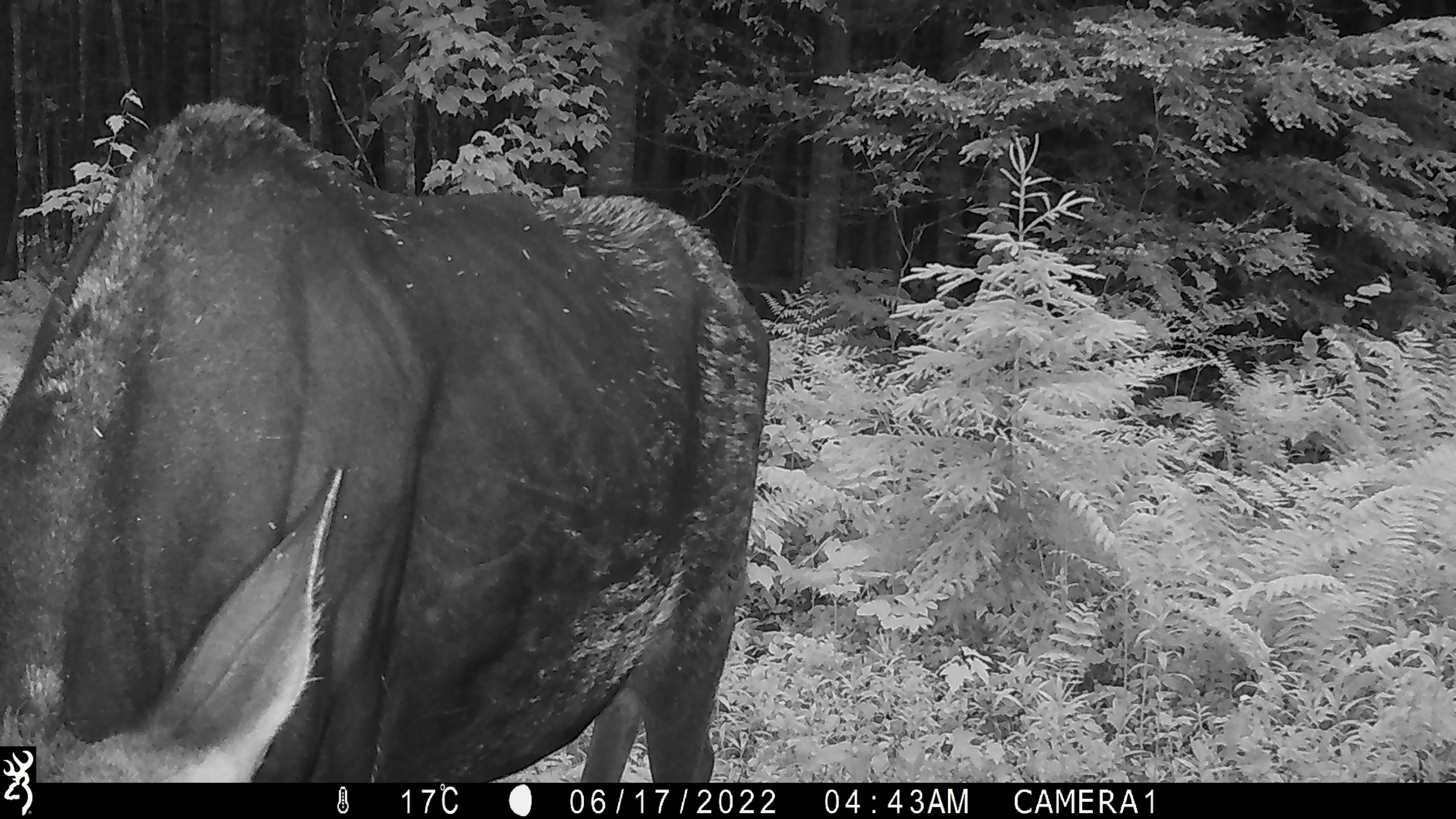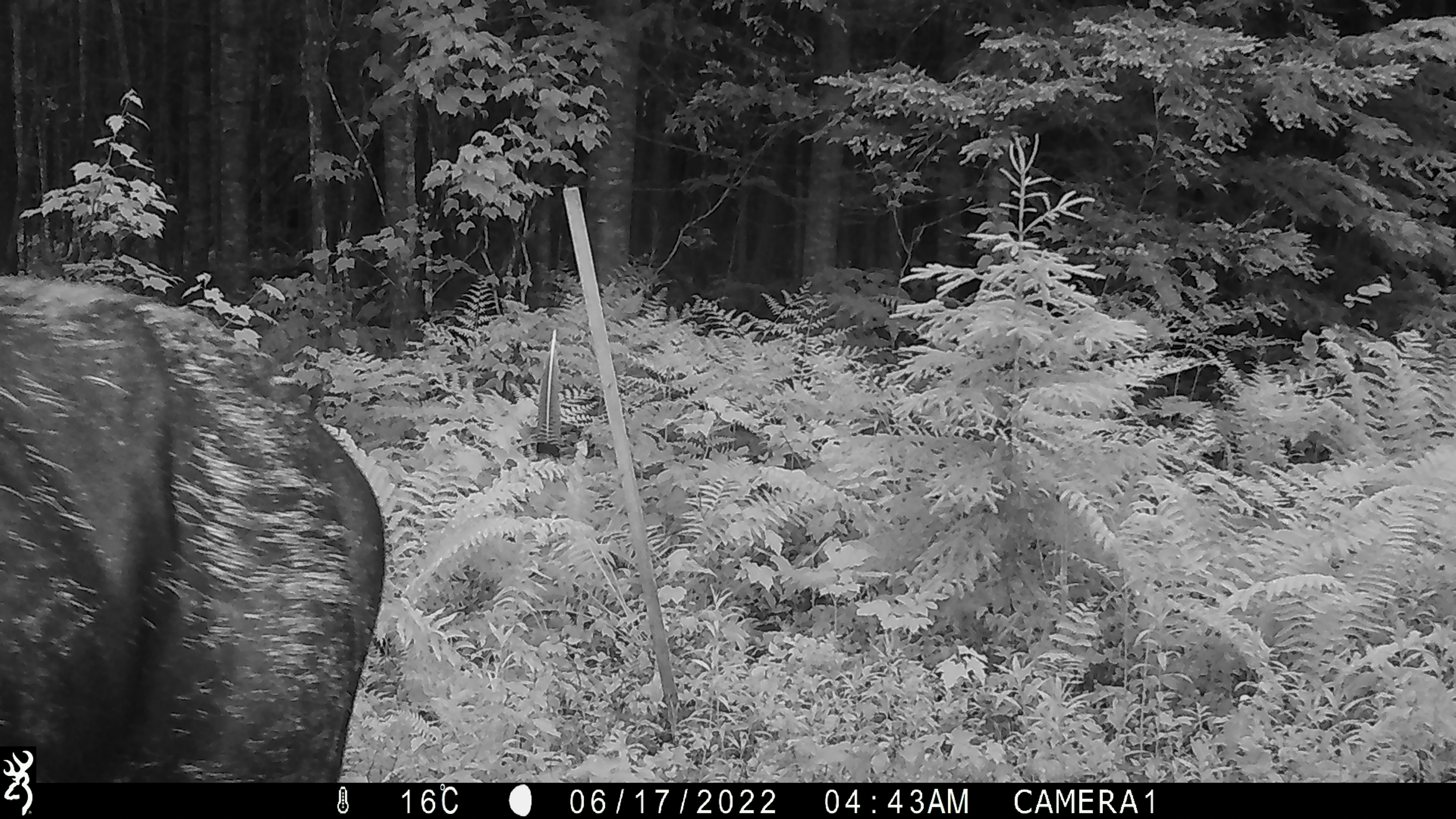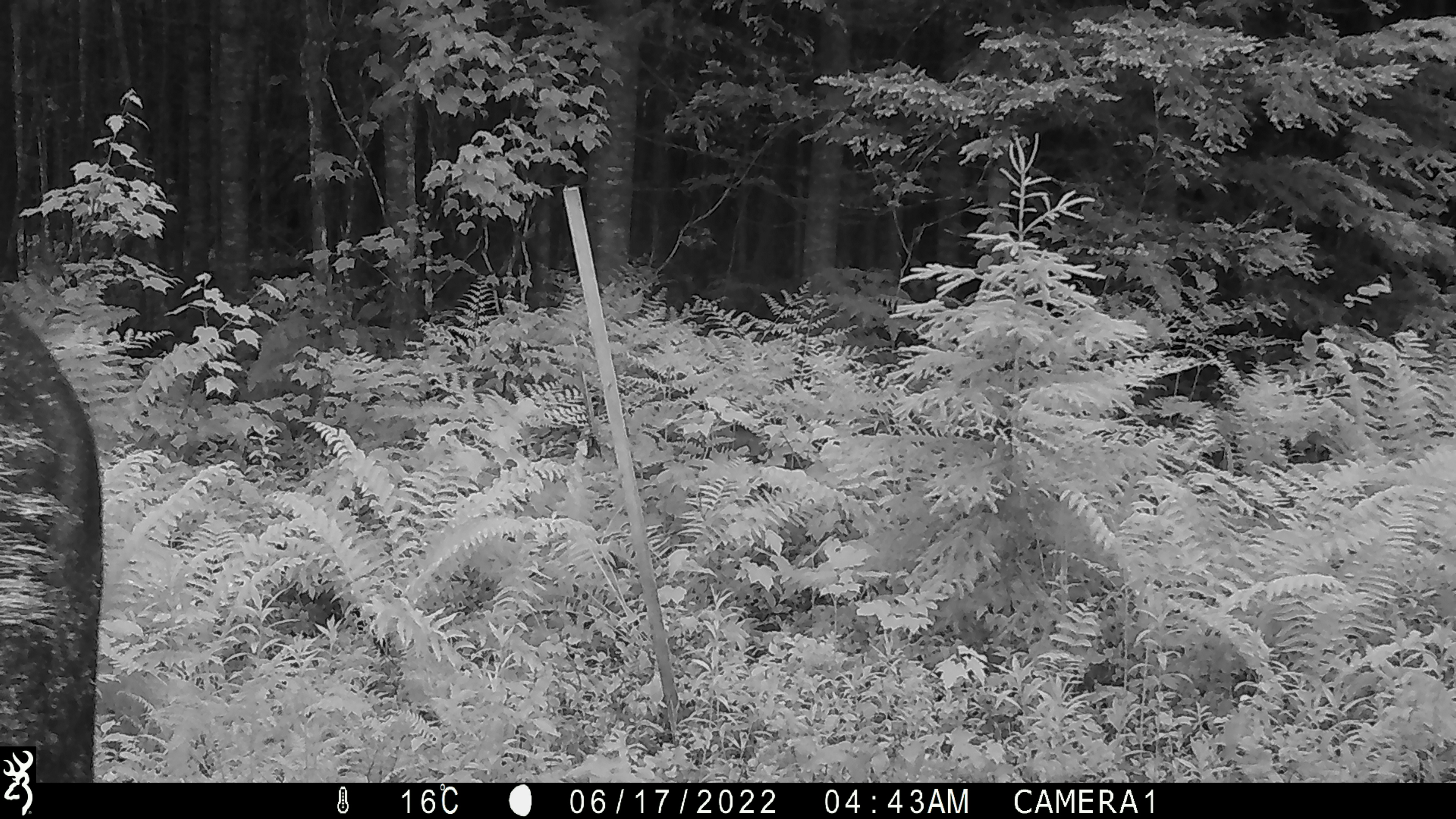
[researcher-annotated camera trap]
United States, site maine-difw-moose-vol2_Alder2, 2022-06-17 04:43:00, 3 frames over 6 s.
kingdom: Animalia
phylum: Chordata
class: Mammalia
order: Artiodactyla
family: Cervidae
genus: Alces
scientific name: Alces alces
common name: moose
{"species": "moose (Alces alces)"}